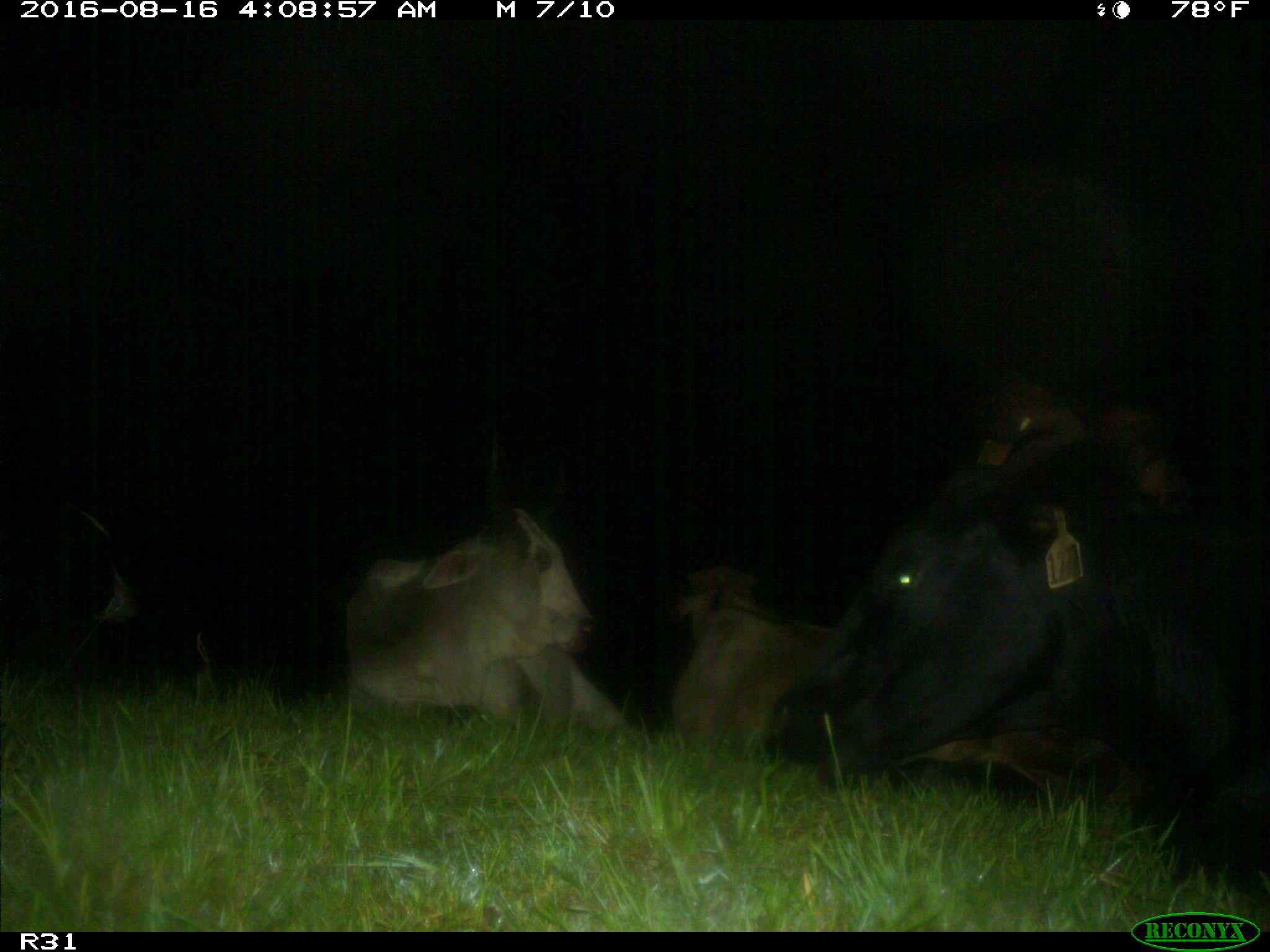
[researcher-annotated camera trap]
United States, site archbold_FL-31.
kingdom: Animalia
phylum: Chordata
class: Mammalia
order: Artiodactyla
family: Bovidae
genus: Bos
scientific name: Bos taurus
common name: domestic cow